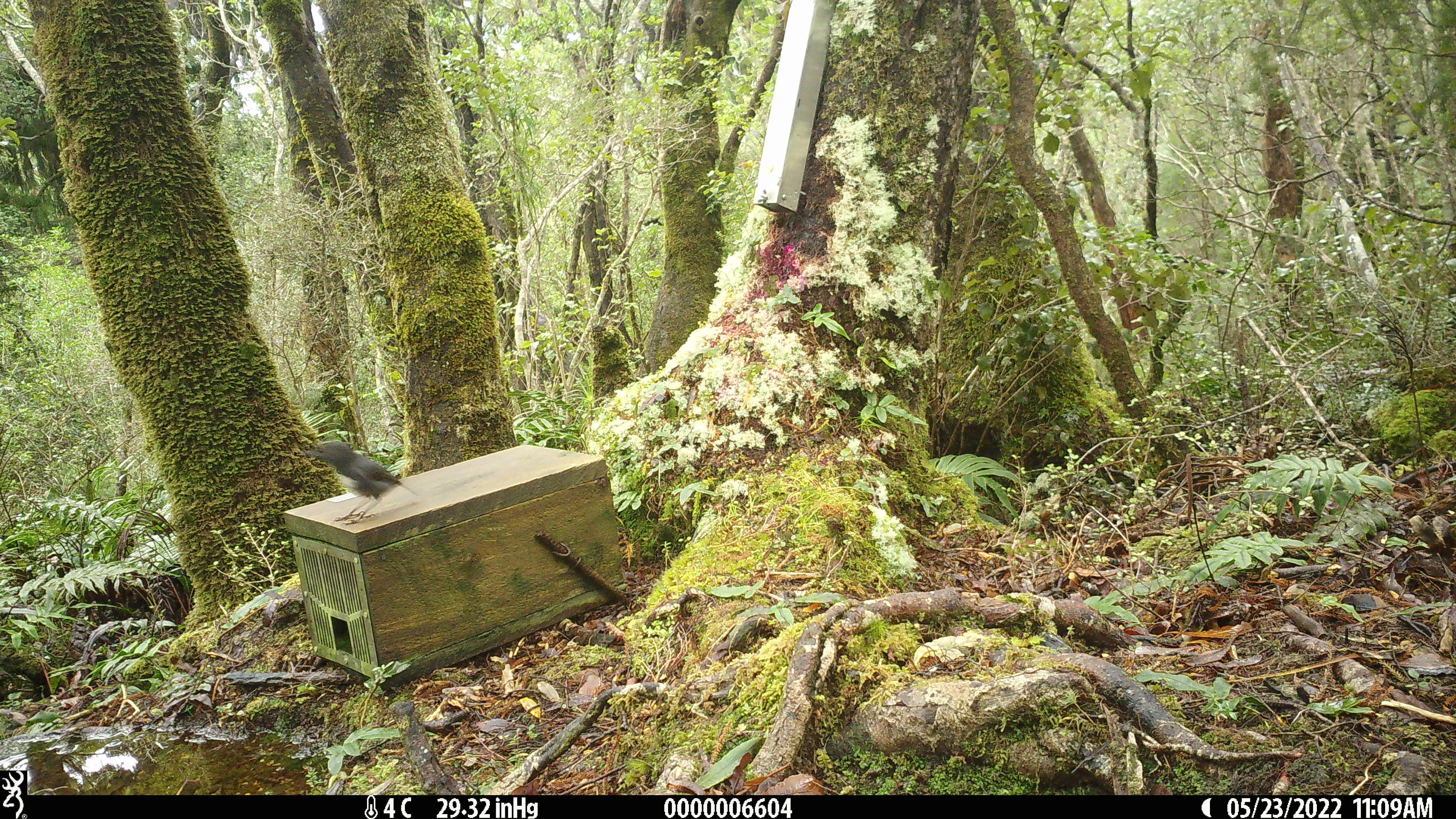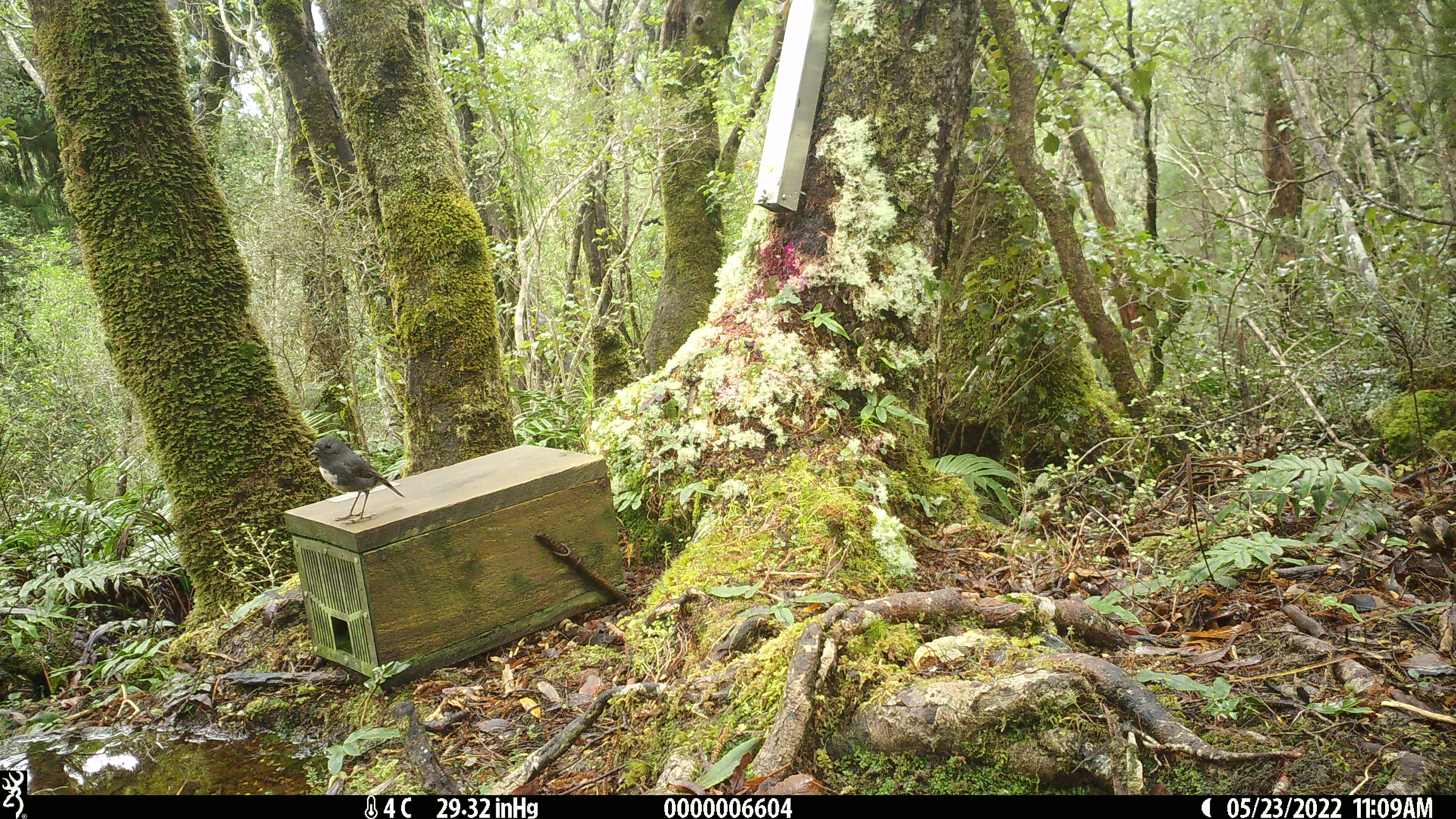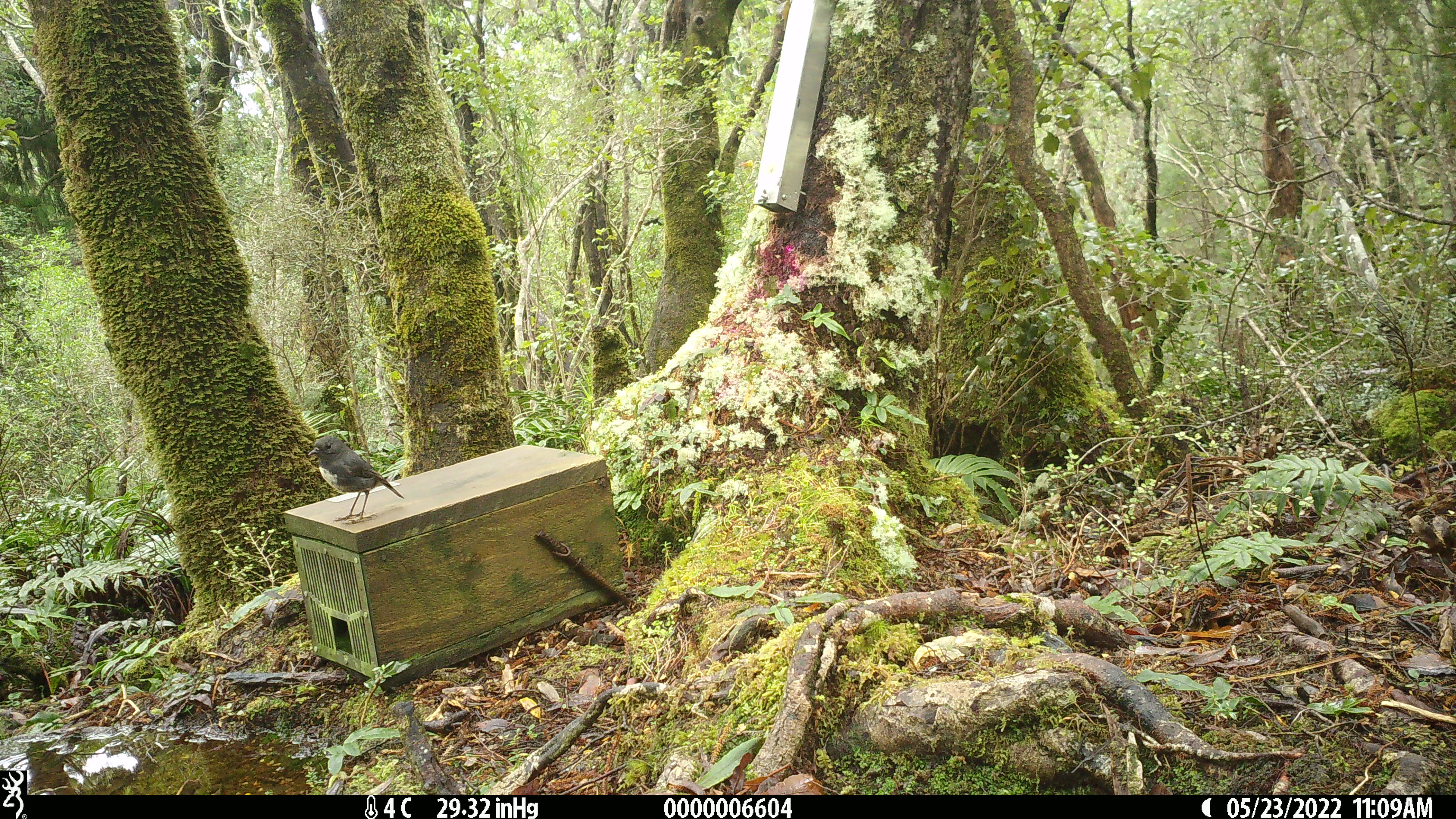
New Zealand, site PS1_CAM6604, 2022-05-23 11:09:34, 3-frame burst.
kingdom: Animalia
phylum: Chordata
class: Aves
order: Passeriformes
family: Petroicidae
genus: Petroica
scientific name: Petroica australis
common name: new zealand robin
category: robin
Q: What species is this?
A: Robin (new zealand robin) (Petroica australis).